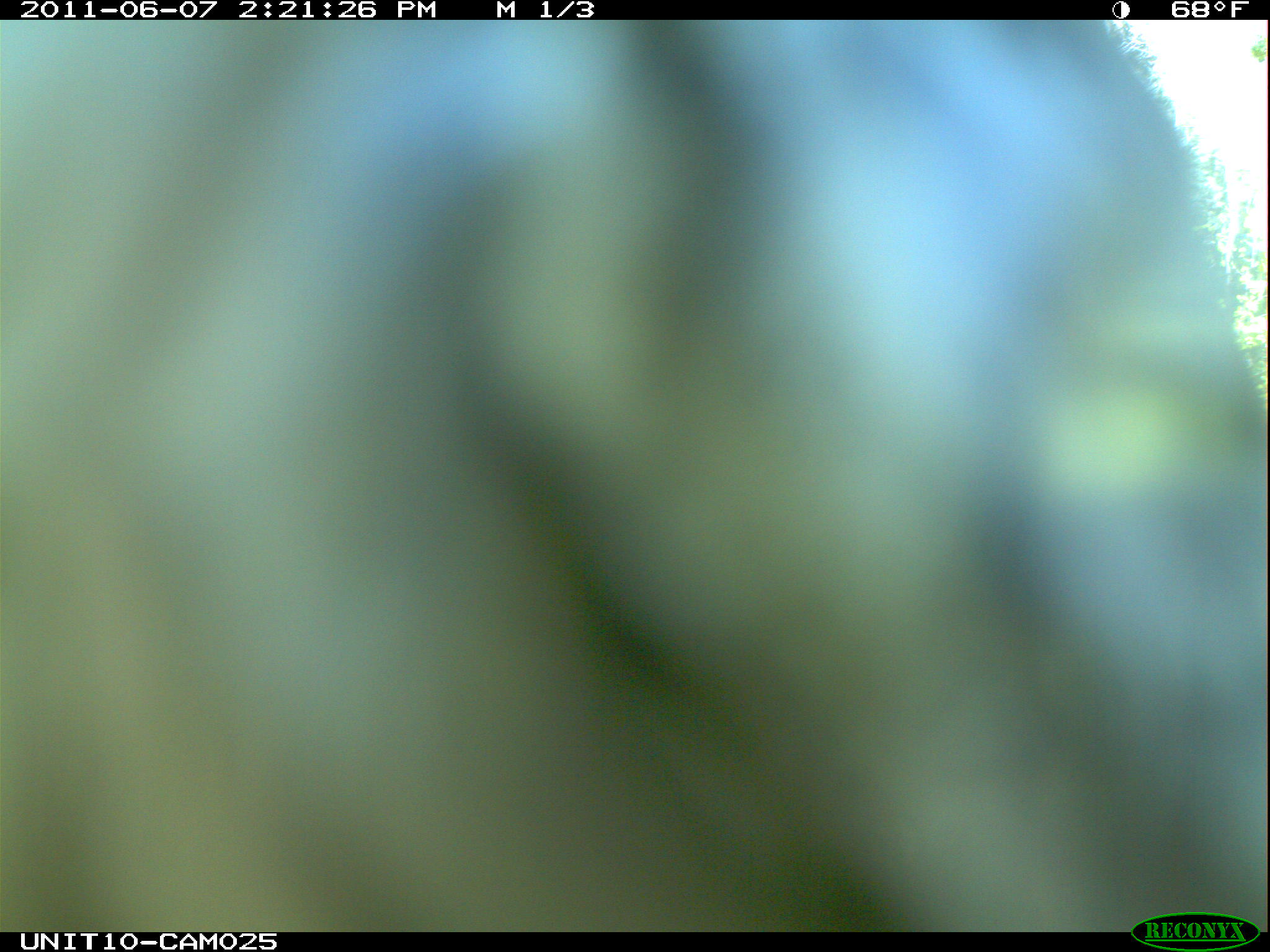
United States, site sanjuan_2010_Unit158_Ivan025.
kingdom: Animalia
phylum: Chordata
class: Aves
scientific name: Aves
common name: birds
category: unidentified bird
Unidentified bird (birds) (Aves).